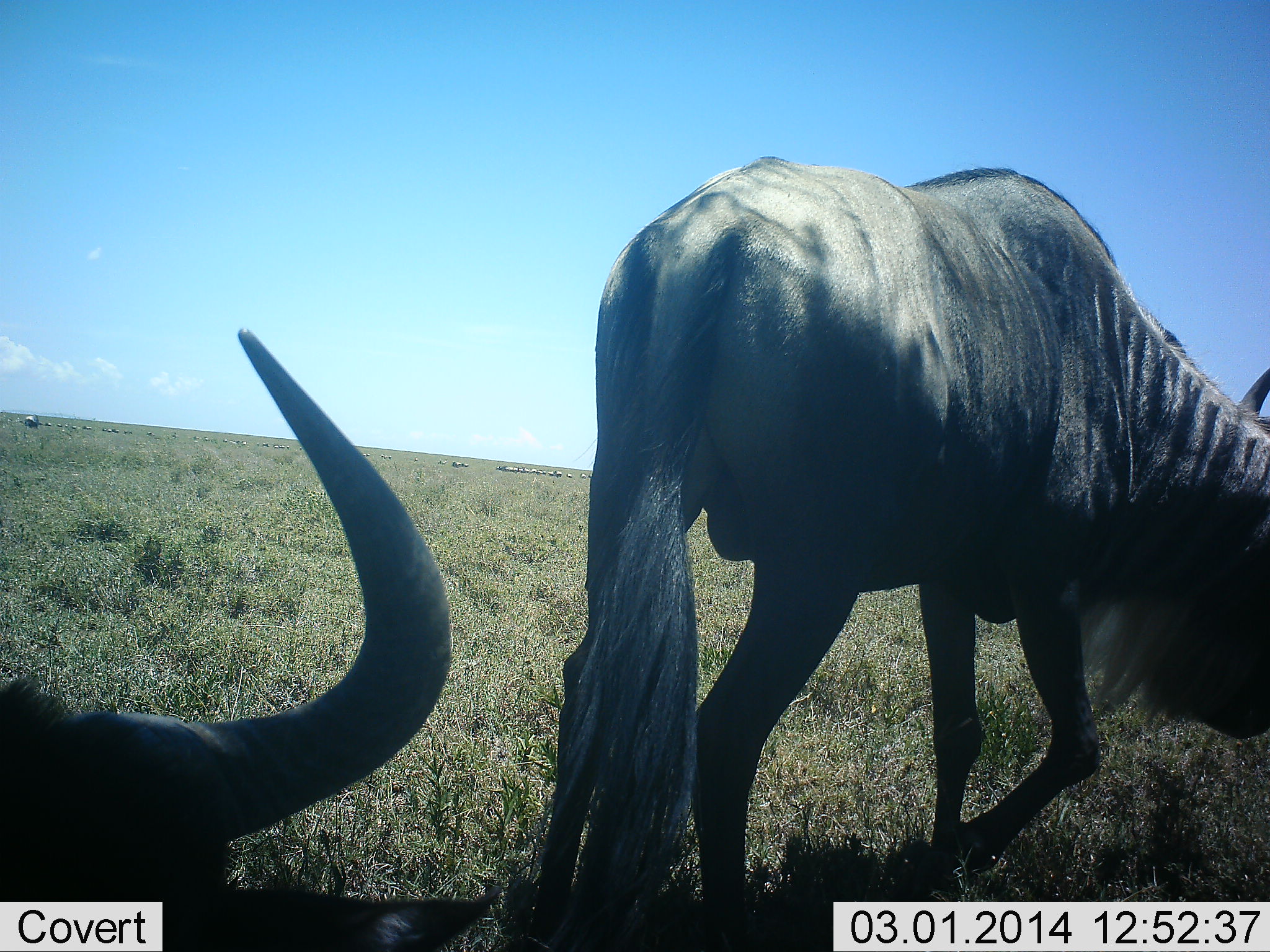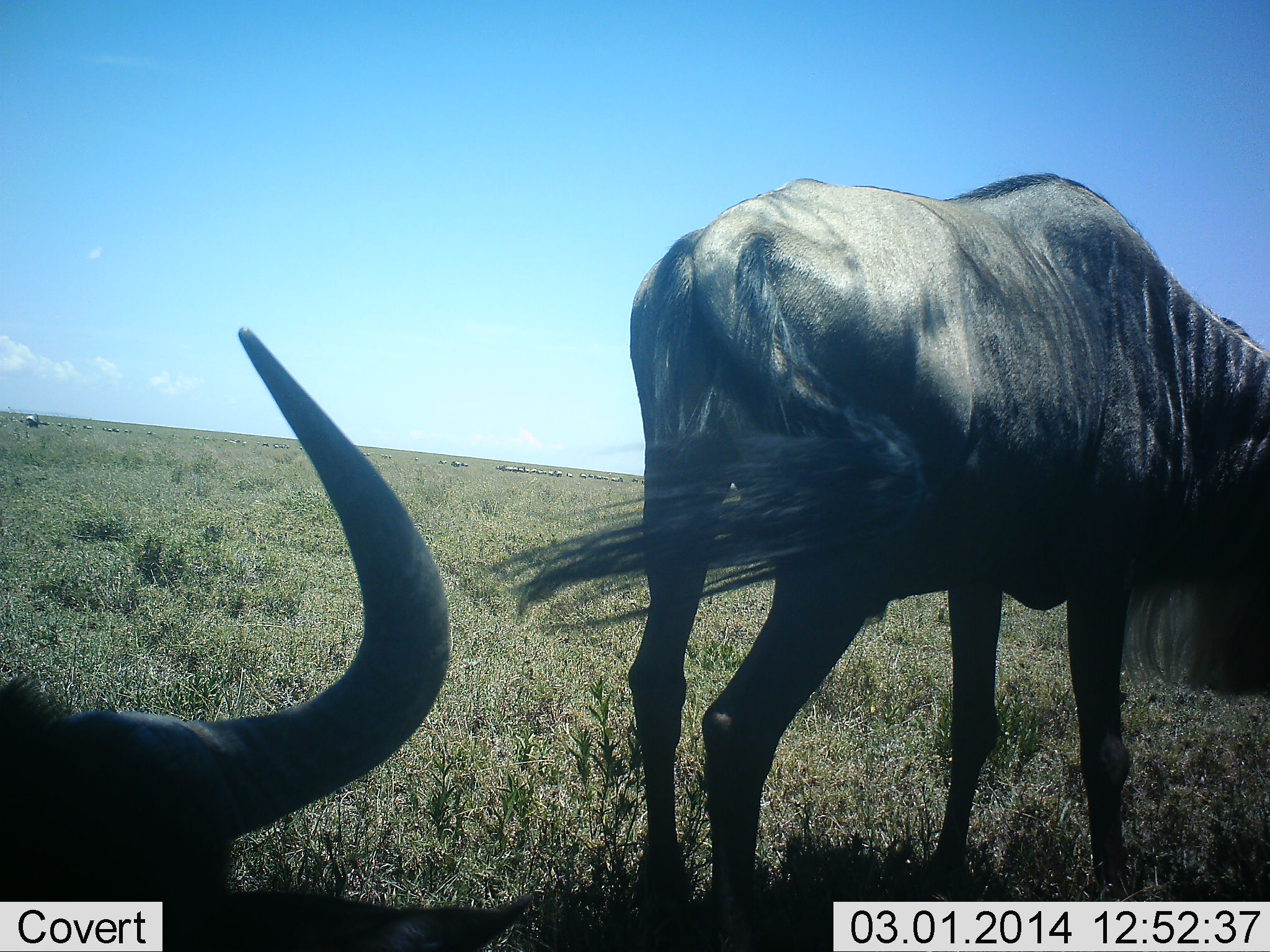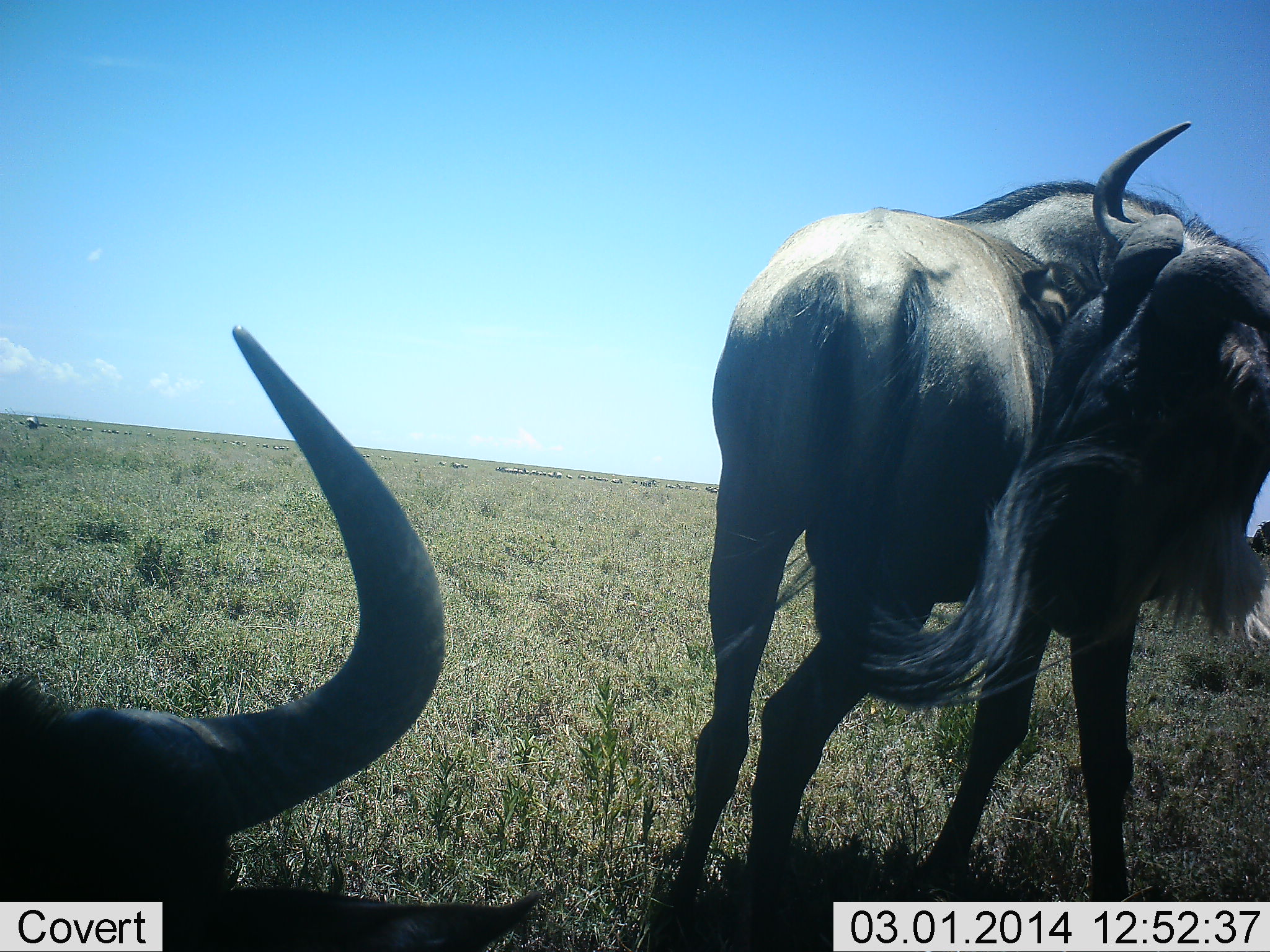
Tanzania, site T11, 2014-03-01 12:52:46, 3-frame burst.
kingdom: Animalia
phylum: Chordata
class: Mammalia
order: Artiodactyla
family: Bovidae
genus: Connochaetes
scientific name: Connochaetes taurinus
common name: blue wildebeest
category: wildebeest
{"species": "wildebeest (blue wildebeest) (Connochaetes taurinus)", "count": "2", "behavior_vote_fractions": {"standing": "80%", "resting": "70%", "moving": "10%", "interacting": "0%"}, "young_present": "0%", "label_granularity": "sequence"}